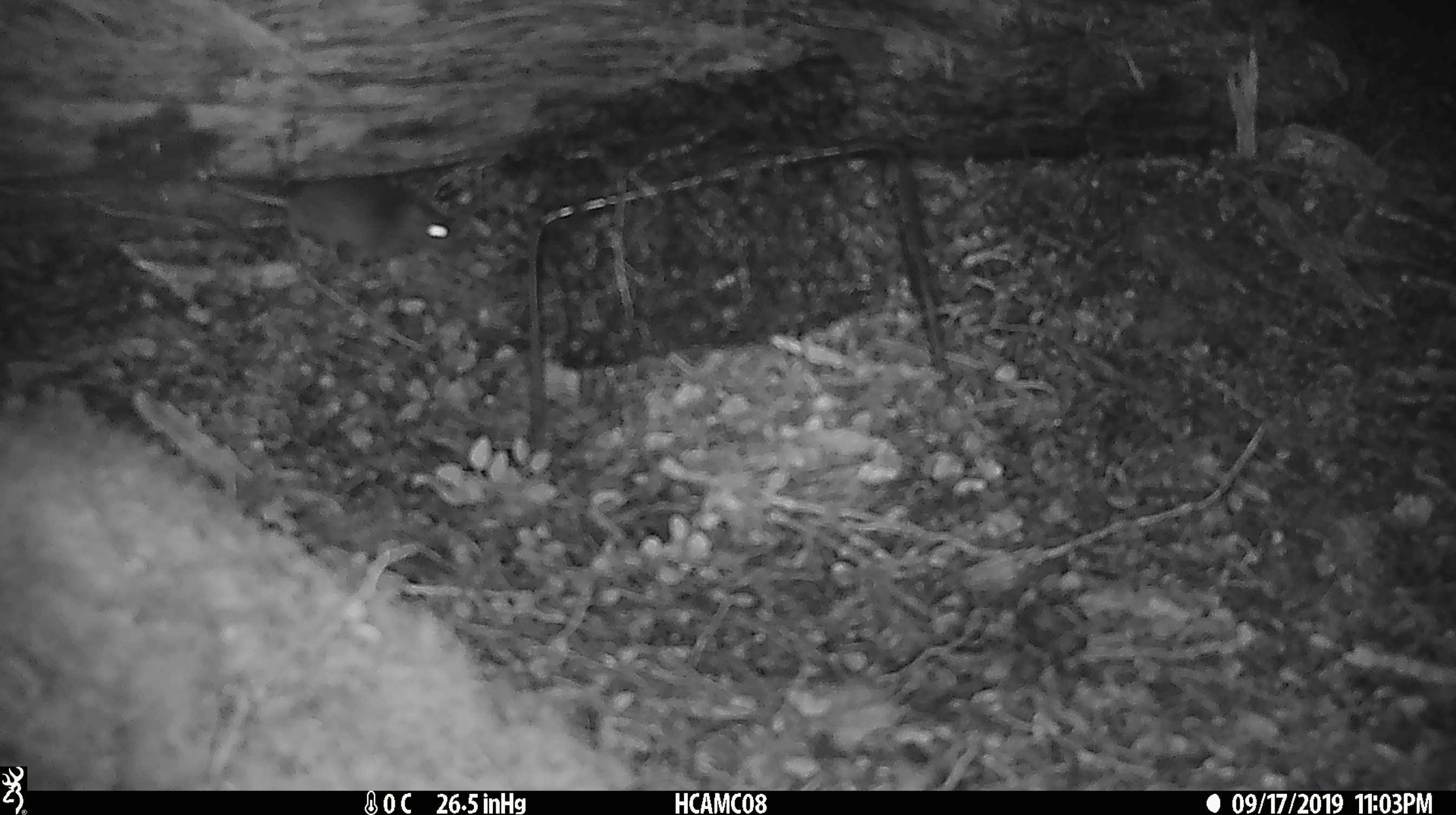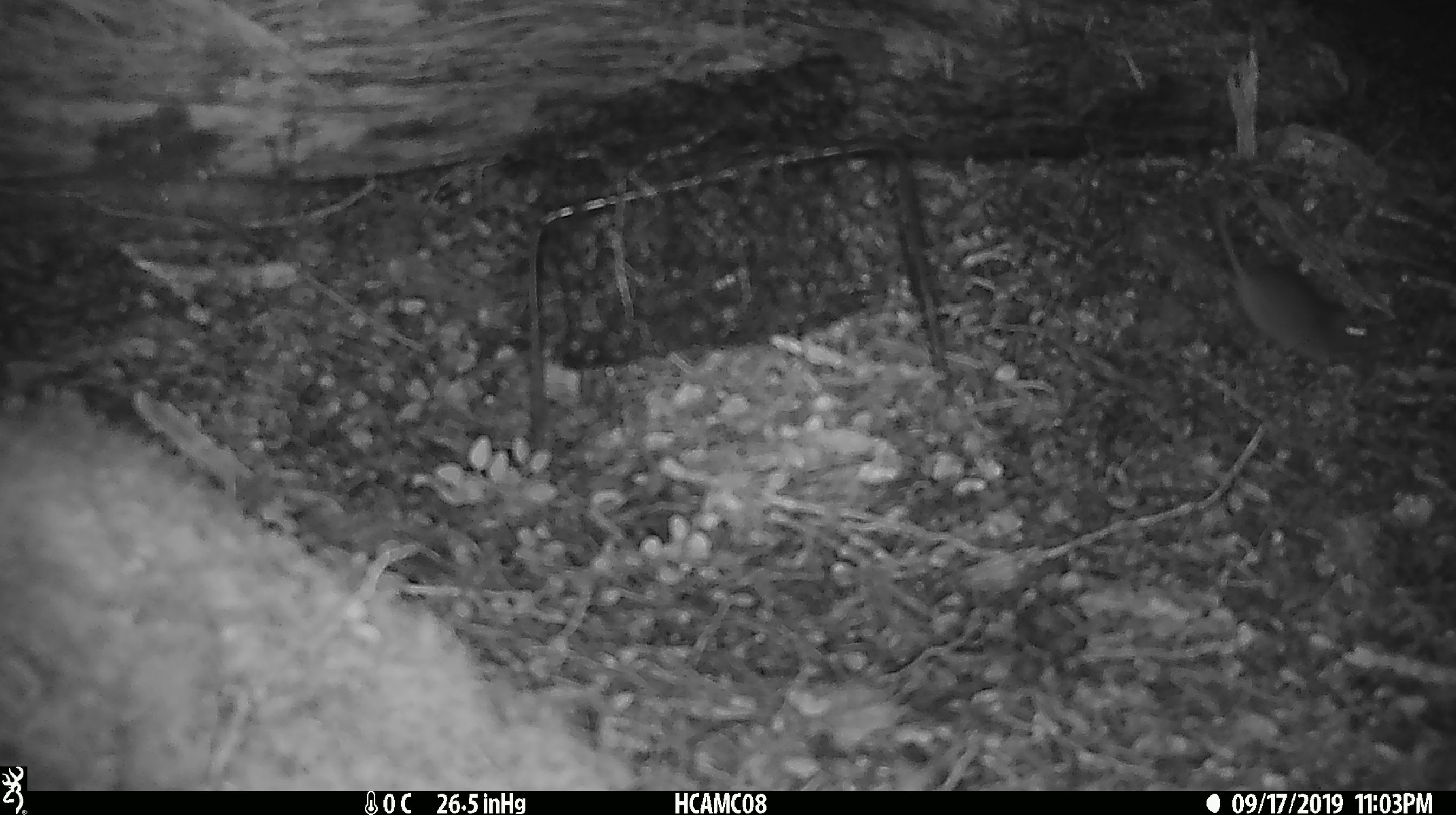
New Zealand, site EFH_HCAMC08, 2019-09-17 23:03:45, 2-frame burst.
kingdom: Animalia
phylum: Chordata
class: Mammalia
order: Rodentia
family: Muridae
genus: Mus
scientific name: Mus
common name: mouse